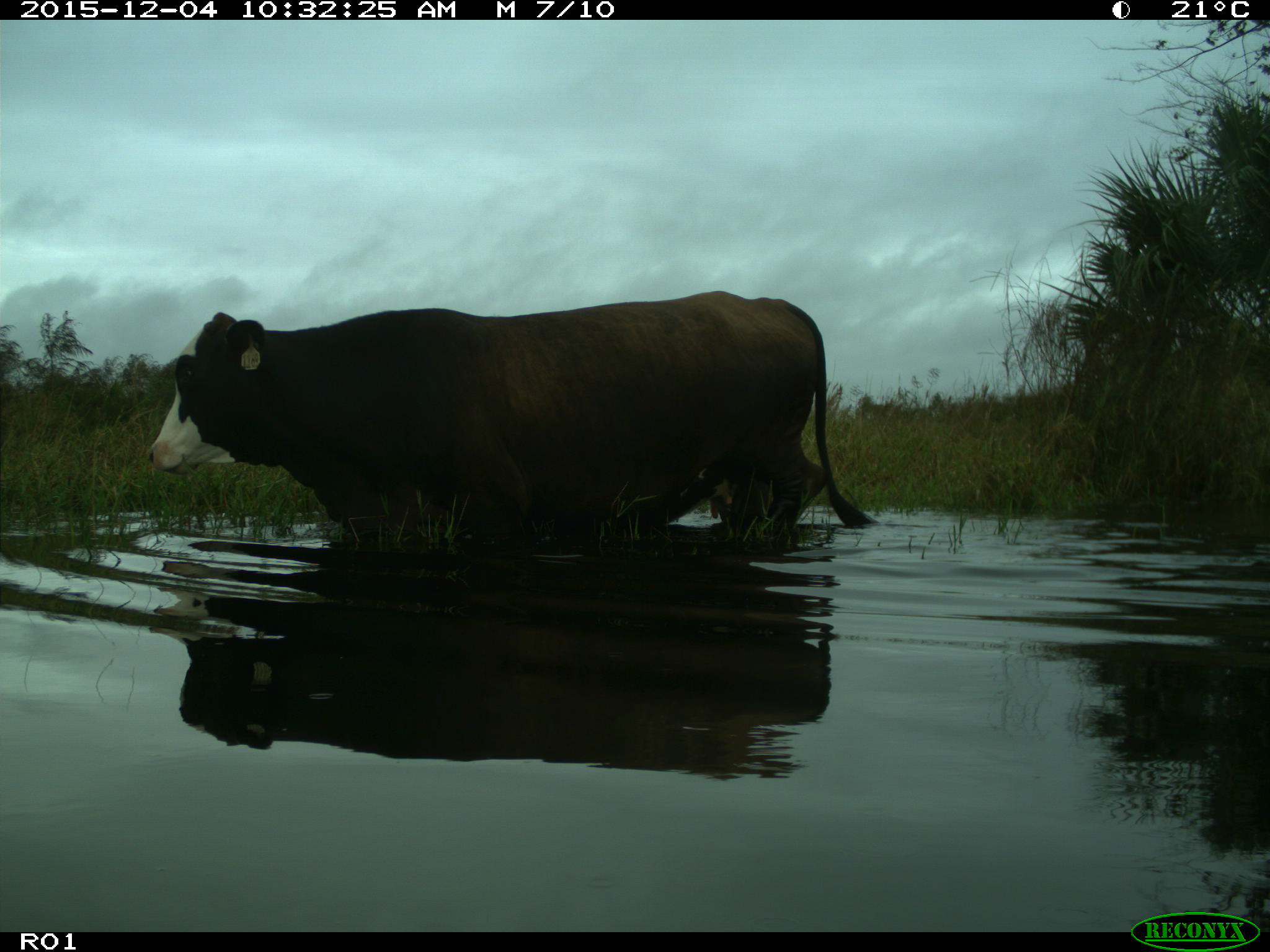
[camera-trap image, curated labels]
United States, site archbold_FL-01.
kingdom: Animalia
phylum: Chordata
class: Mammalia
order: Artiodactyla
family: Bovidae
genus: Bos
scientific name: Bos taurus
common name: domestic cow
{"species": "Bos taurus (domestic cow)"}